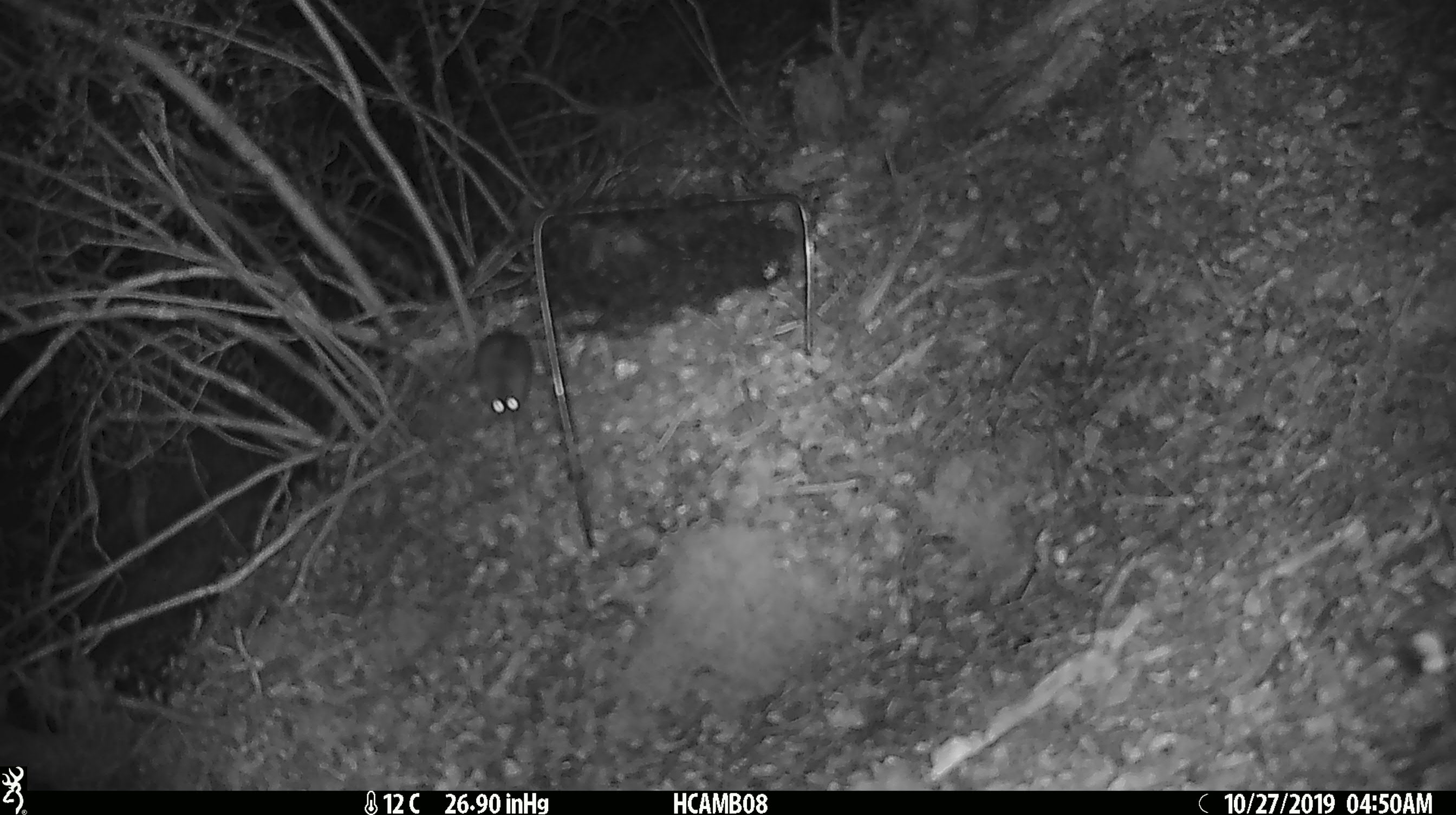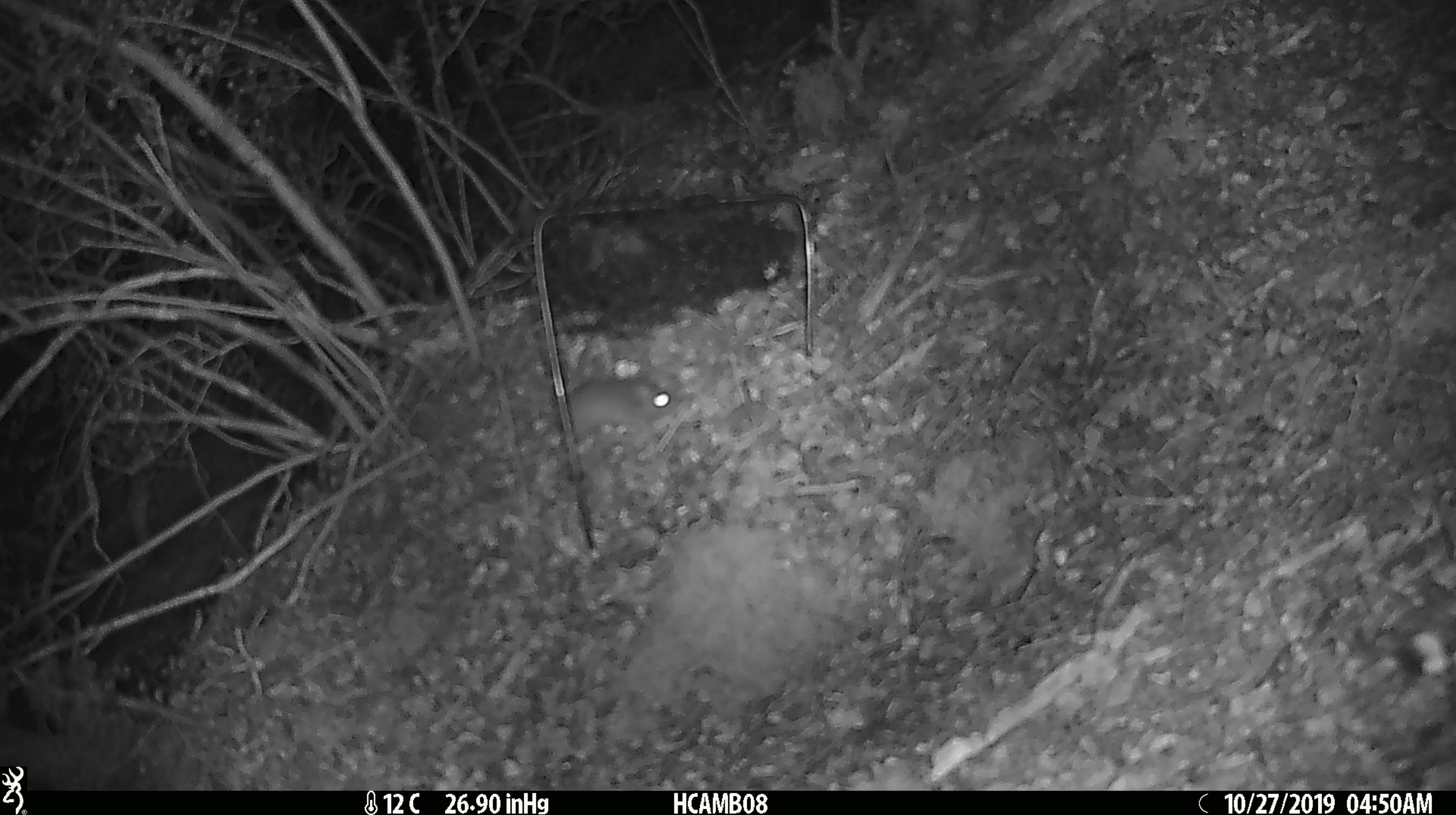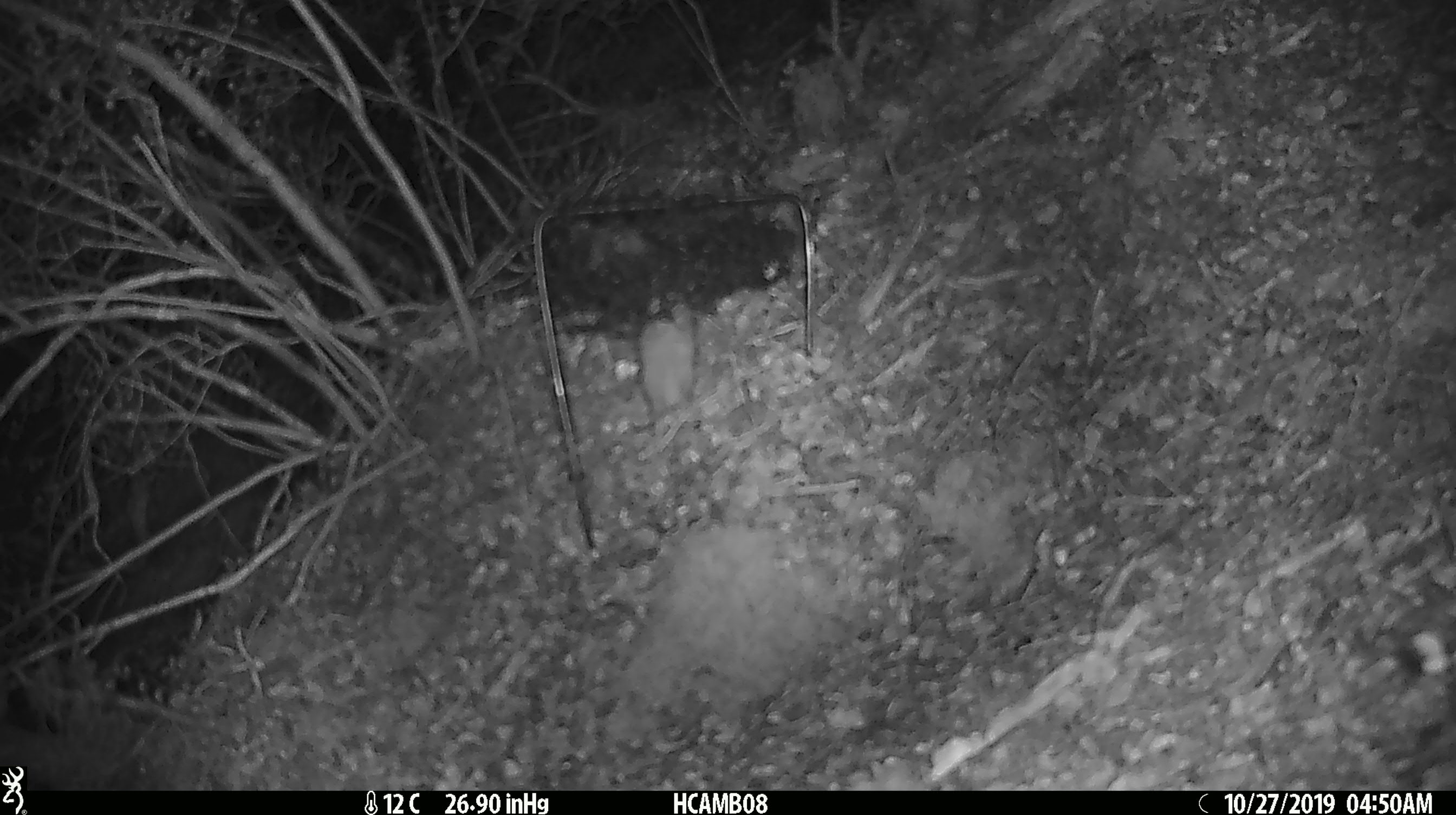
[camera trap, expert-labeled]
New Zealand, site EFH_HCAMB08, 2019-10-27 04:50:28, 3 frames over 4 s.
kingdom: Animalia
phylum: Chordata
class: Mammalia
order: Rodentia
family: Muridae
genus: Mus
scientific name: Mus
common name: mouse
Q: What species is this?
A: Mouse (Mus).